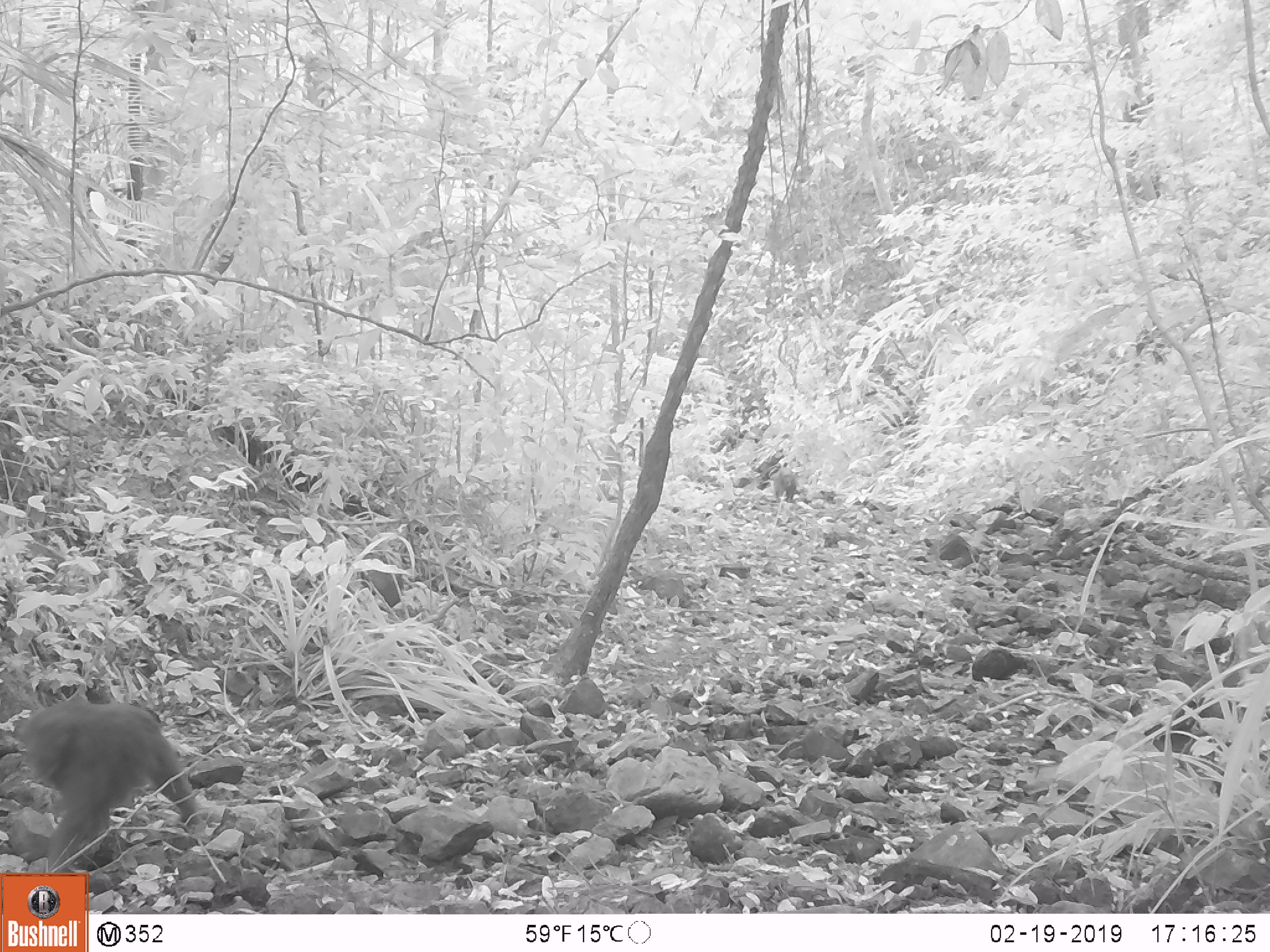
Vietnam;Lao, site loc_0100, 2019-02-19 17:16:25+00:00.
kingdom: Animalia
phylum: Chordata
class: Mammalia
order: Primates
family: Cercopithecidae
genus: Macaca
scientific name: Macaca arctoides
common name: stump-tailed macaque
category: stump tailed macaque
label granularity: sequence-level